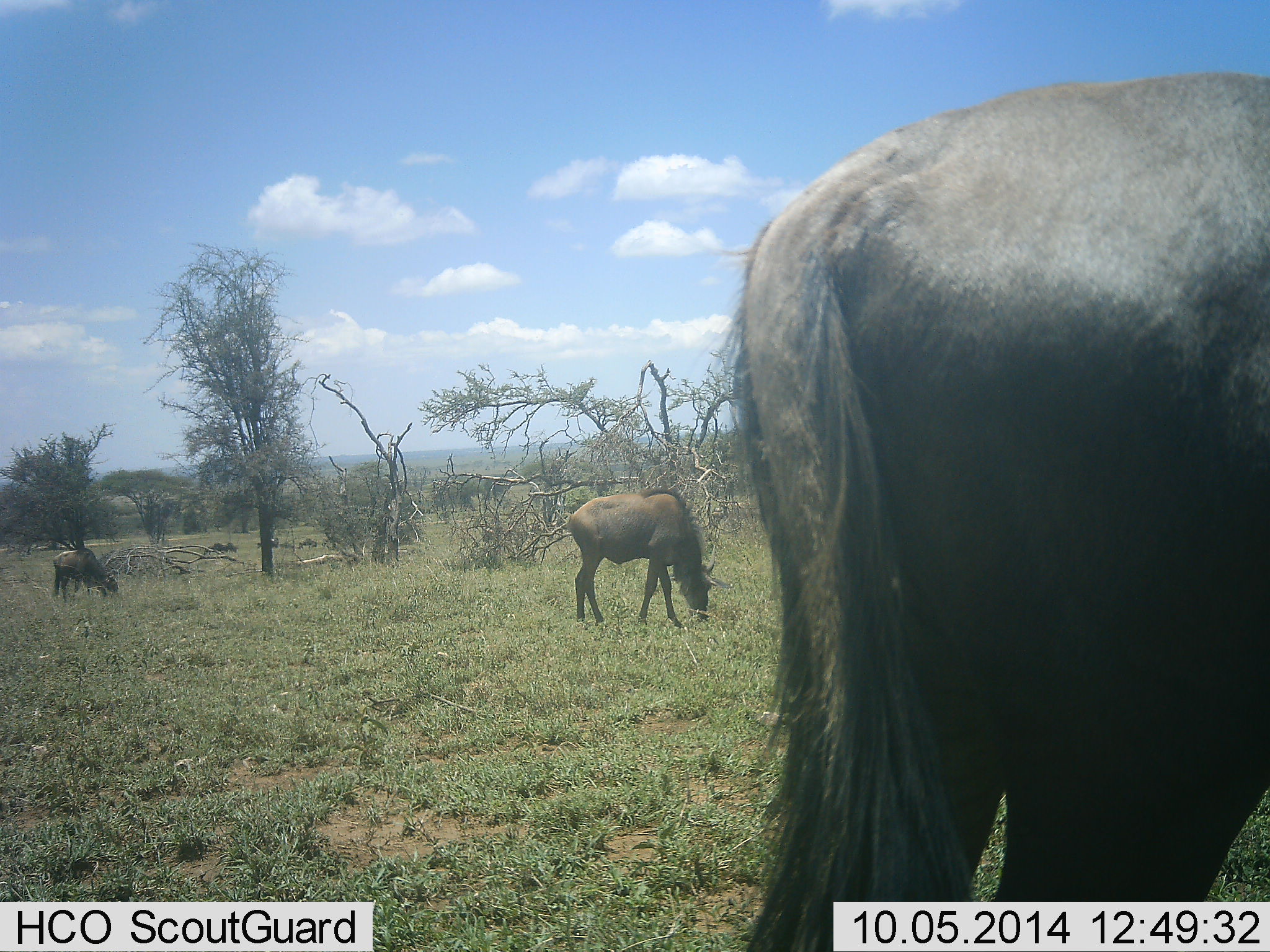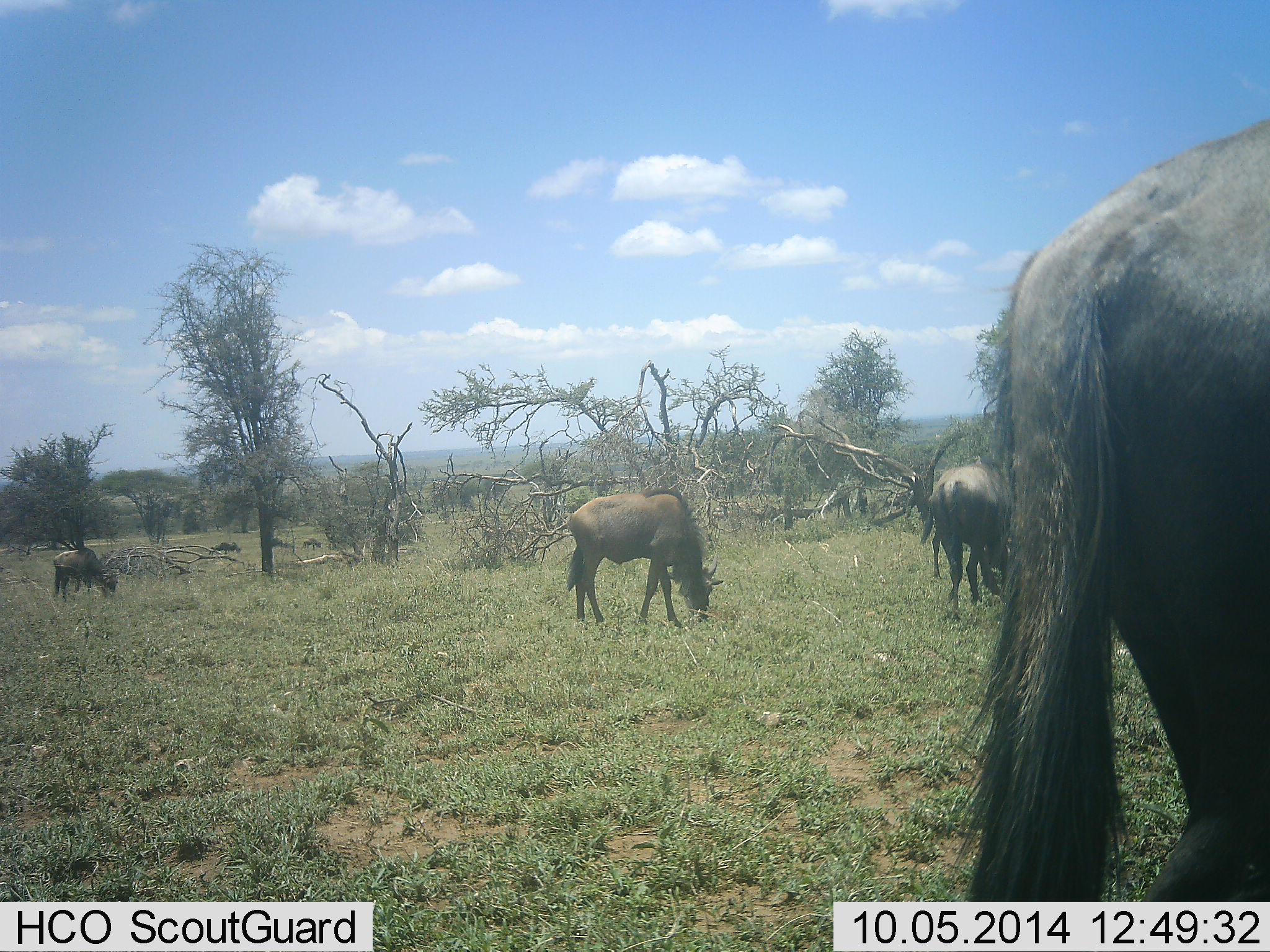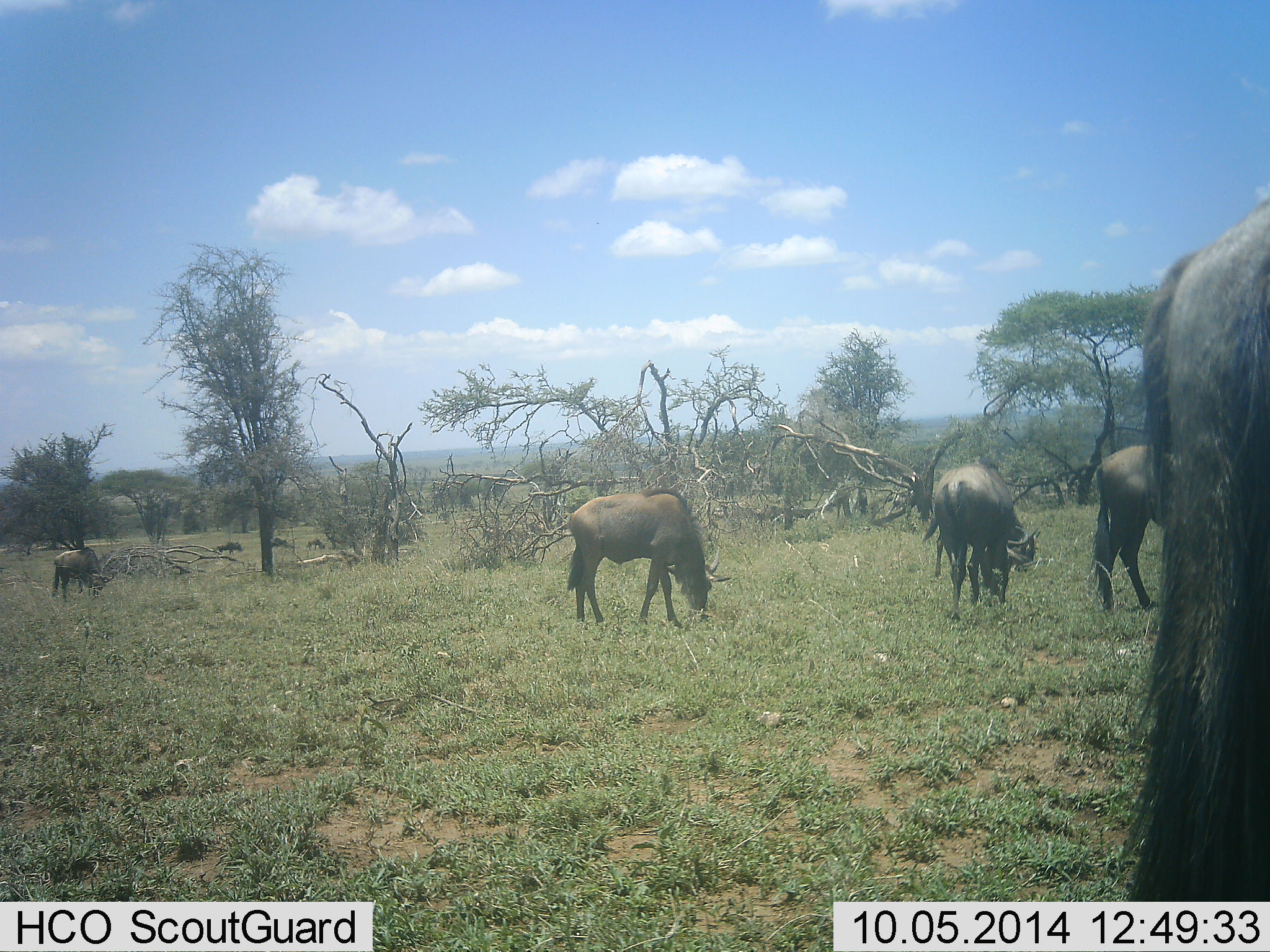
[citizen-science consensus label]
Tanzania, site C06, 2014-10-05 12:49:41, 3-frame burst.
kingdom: Animalia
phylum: Chordata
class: Mammalia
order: Artiodactyla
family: Bovidae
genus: Connochaetes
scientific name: Connochaetes taurinus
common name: blue wildebeest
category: wildebeest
Wildebeest (blue wildebeest) (Connochaetes taurinus), count 6. Behavior (volunteer vote fractions): standing 40%, resting 0%, moving 60%, interacting 0%. Young present (vote fraction): 0%. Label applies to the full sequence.